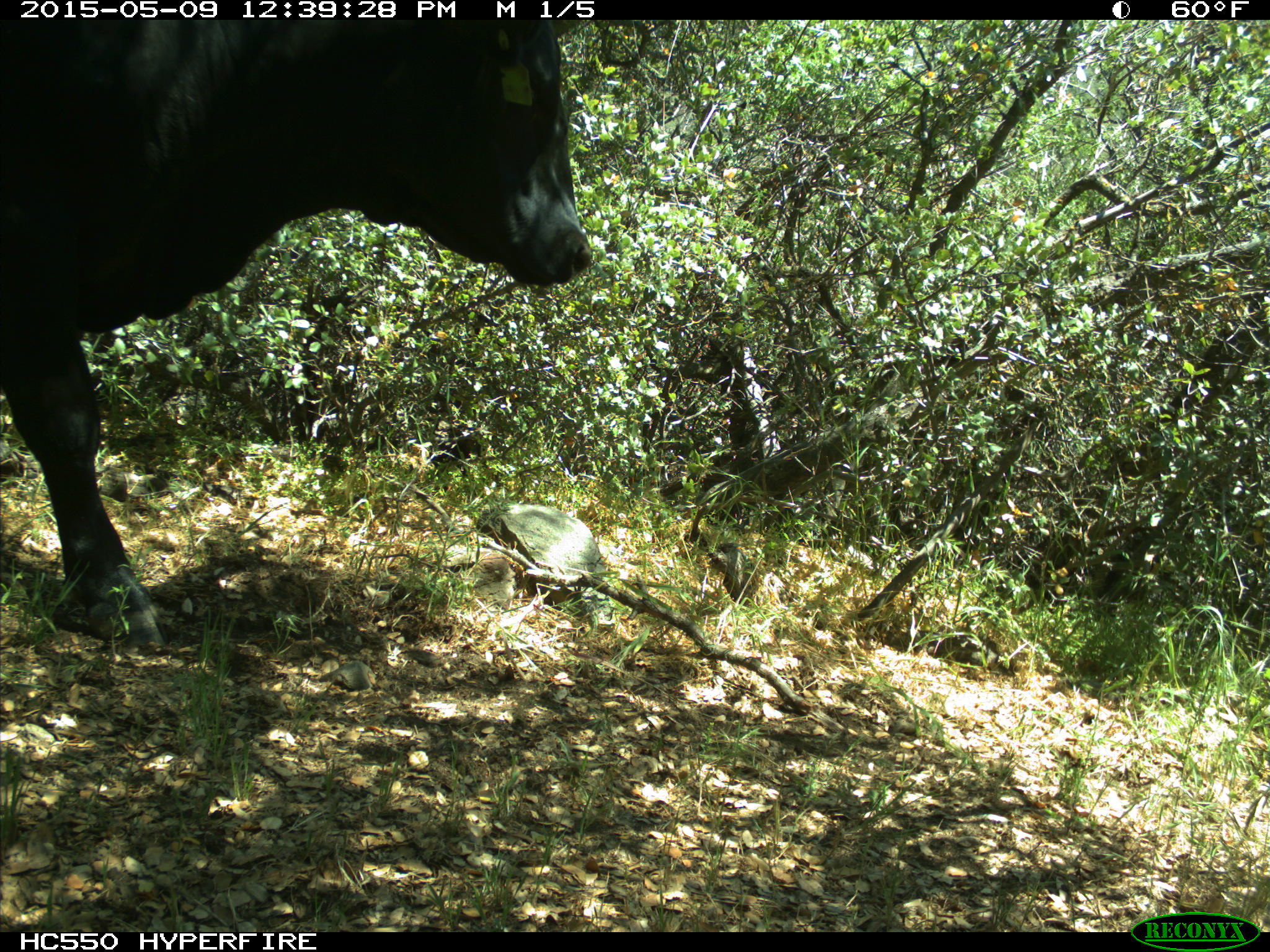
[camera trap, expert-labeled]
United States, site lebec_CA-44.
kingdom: Animalia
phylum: Chordata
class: Mammalia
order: Artiodactyla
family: Bovidae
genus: Bos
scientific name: Bos taurus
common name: domestic cow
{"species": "Bos taurus (domestic cow)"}